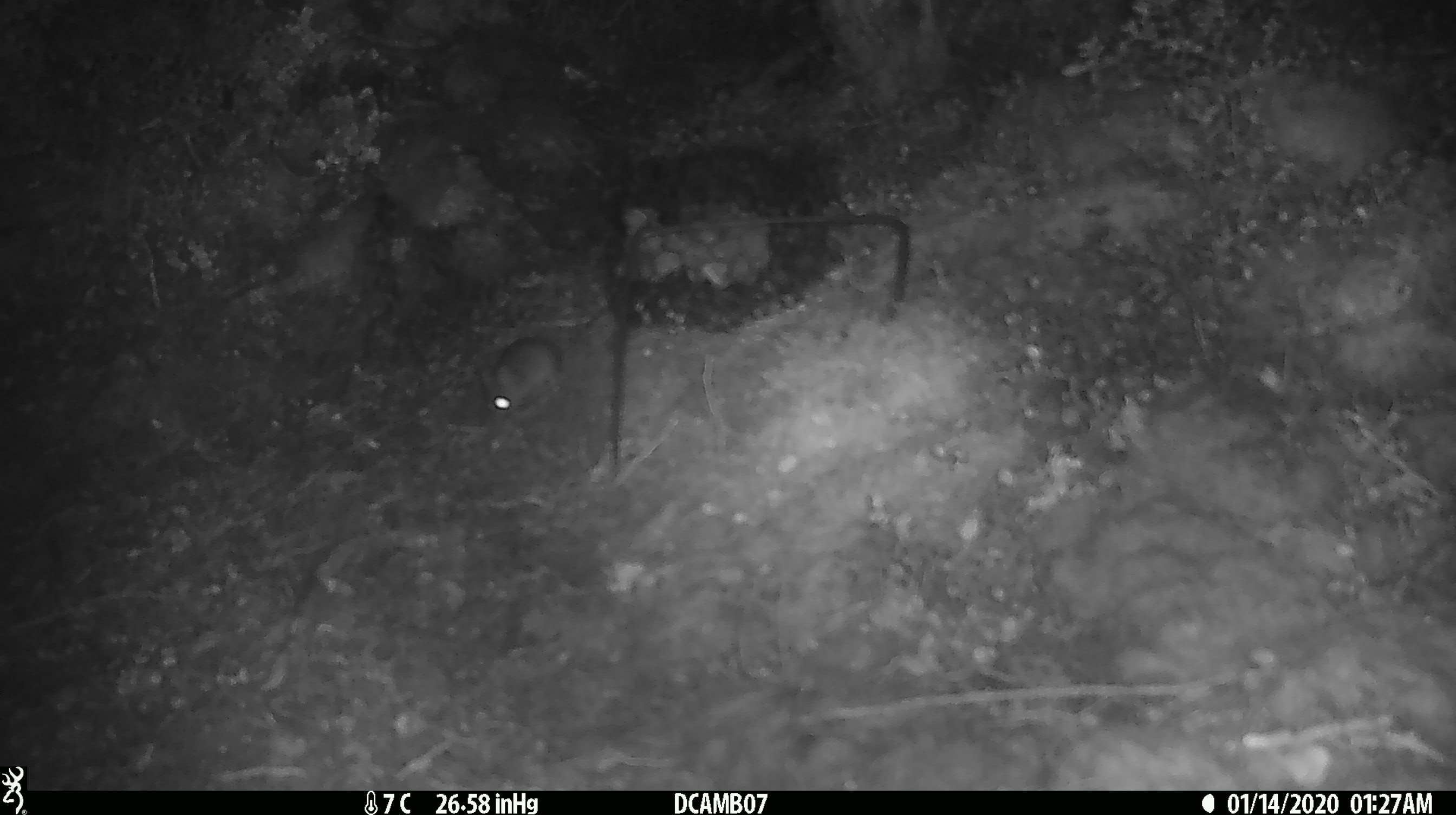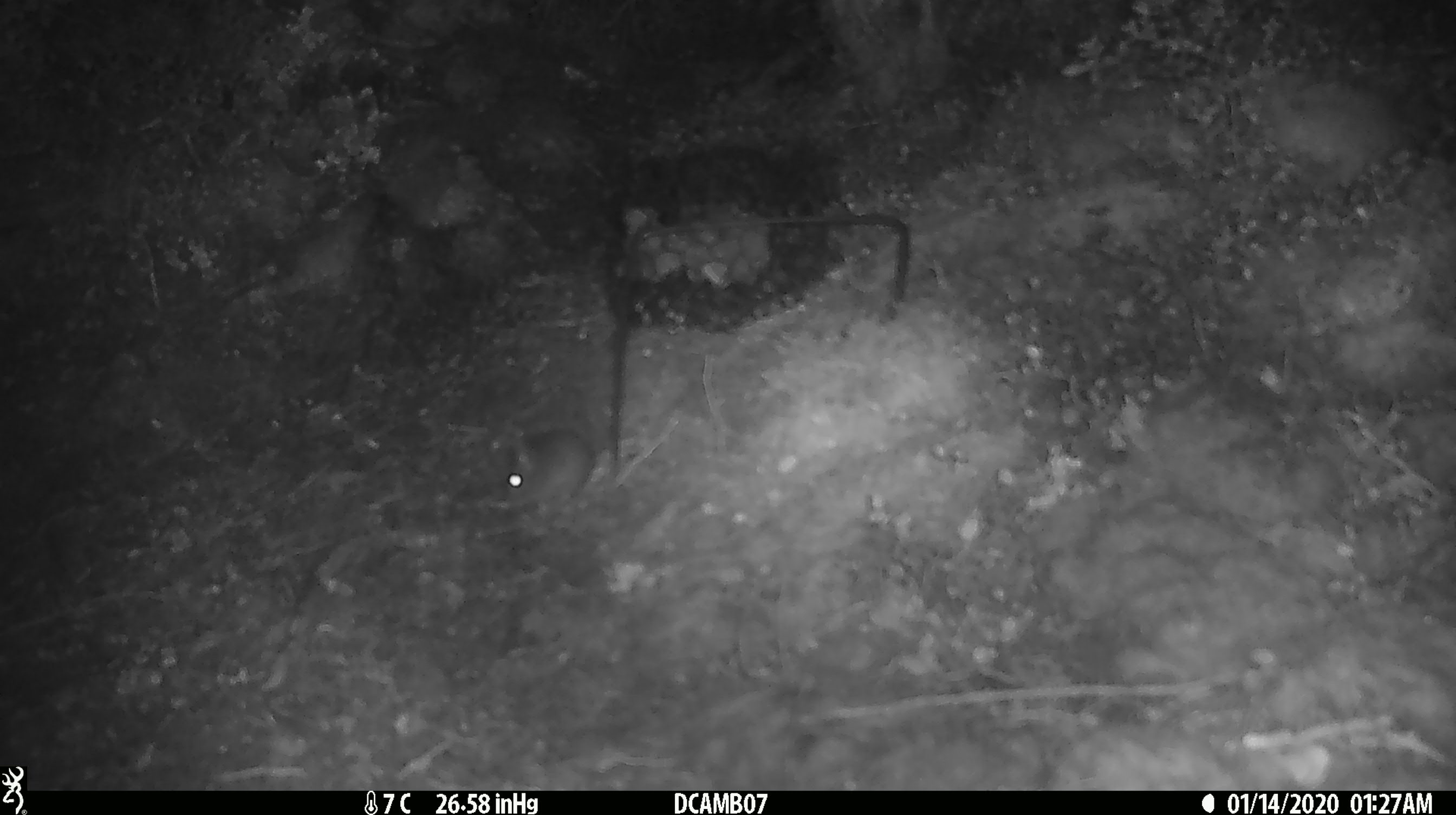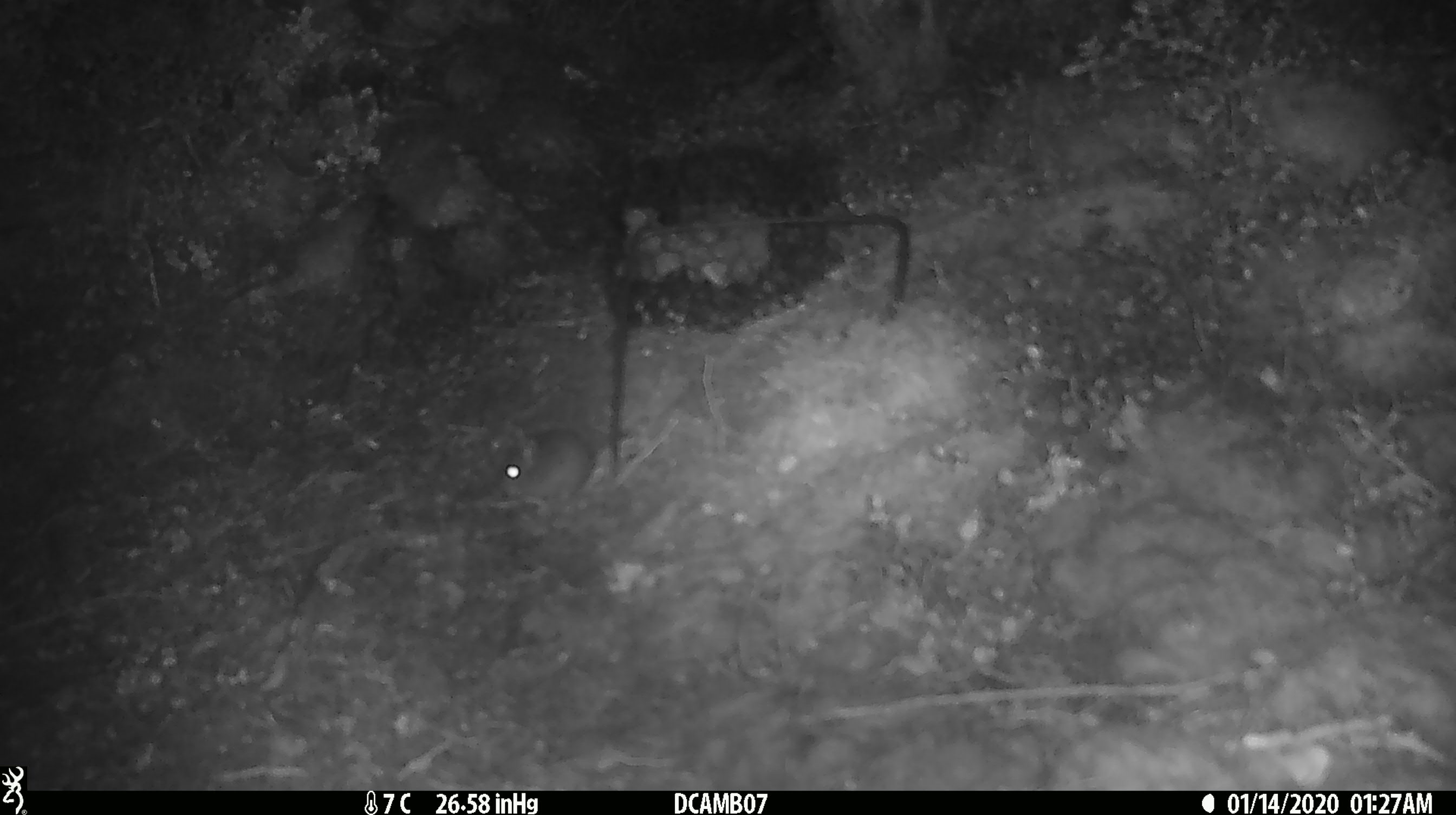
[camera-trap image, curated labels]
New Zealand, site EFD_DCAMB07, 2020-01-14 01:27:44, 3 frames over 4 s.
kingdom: Animalia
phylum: Chordata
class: Mammalia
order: Rodentia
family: Muridae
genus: Mus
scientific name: Mus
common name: mouse